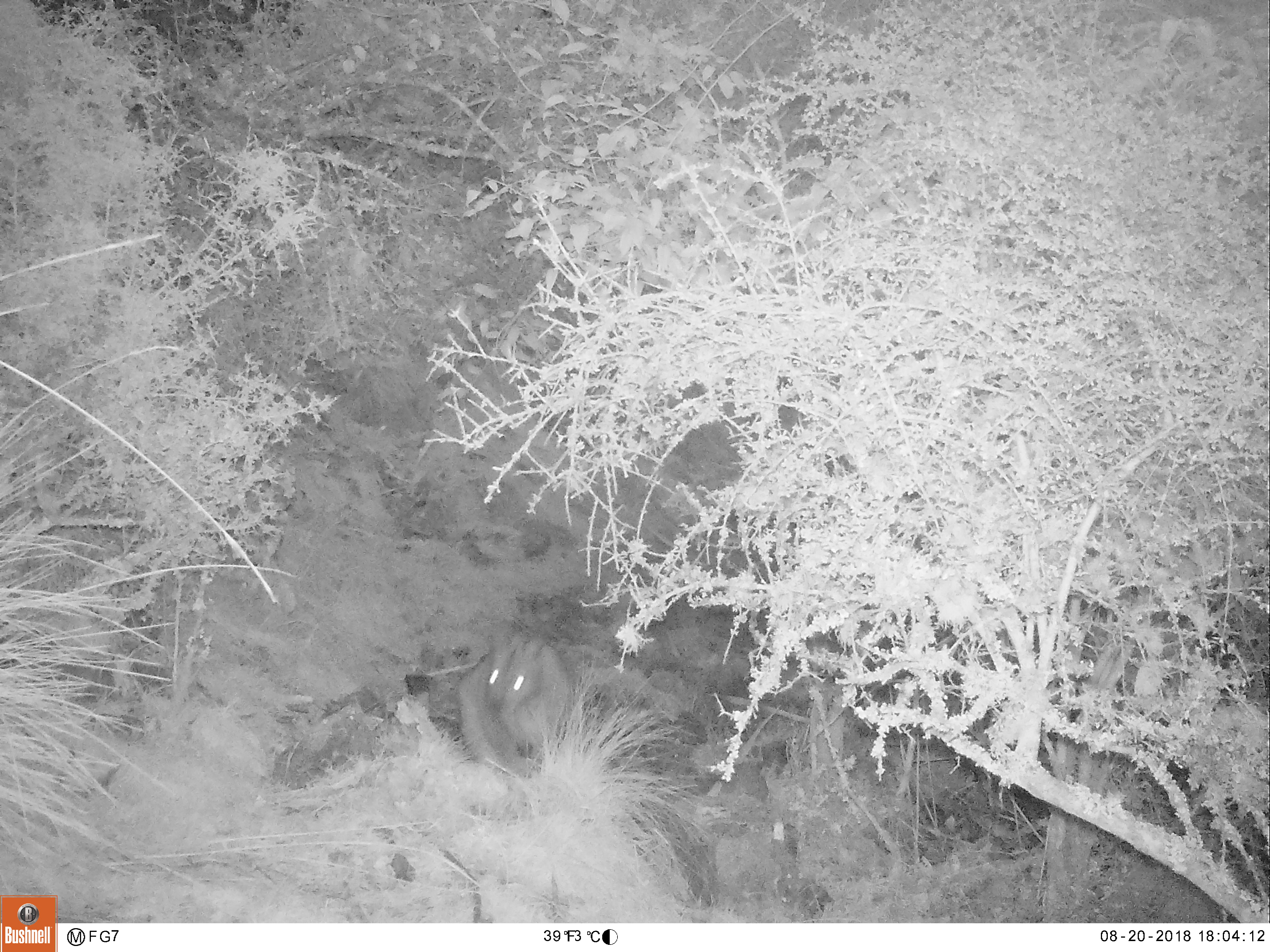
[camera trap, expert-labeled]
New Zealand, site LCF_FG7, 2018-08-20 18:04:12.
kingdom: Animalia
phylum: Chordata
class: Mammalia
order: Diprotodontia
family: Macropodidae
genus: Notamacropus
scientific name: Notamacropus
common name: wallaby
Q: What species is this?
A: Wallaby (Notamacropus).